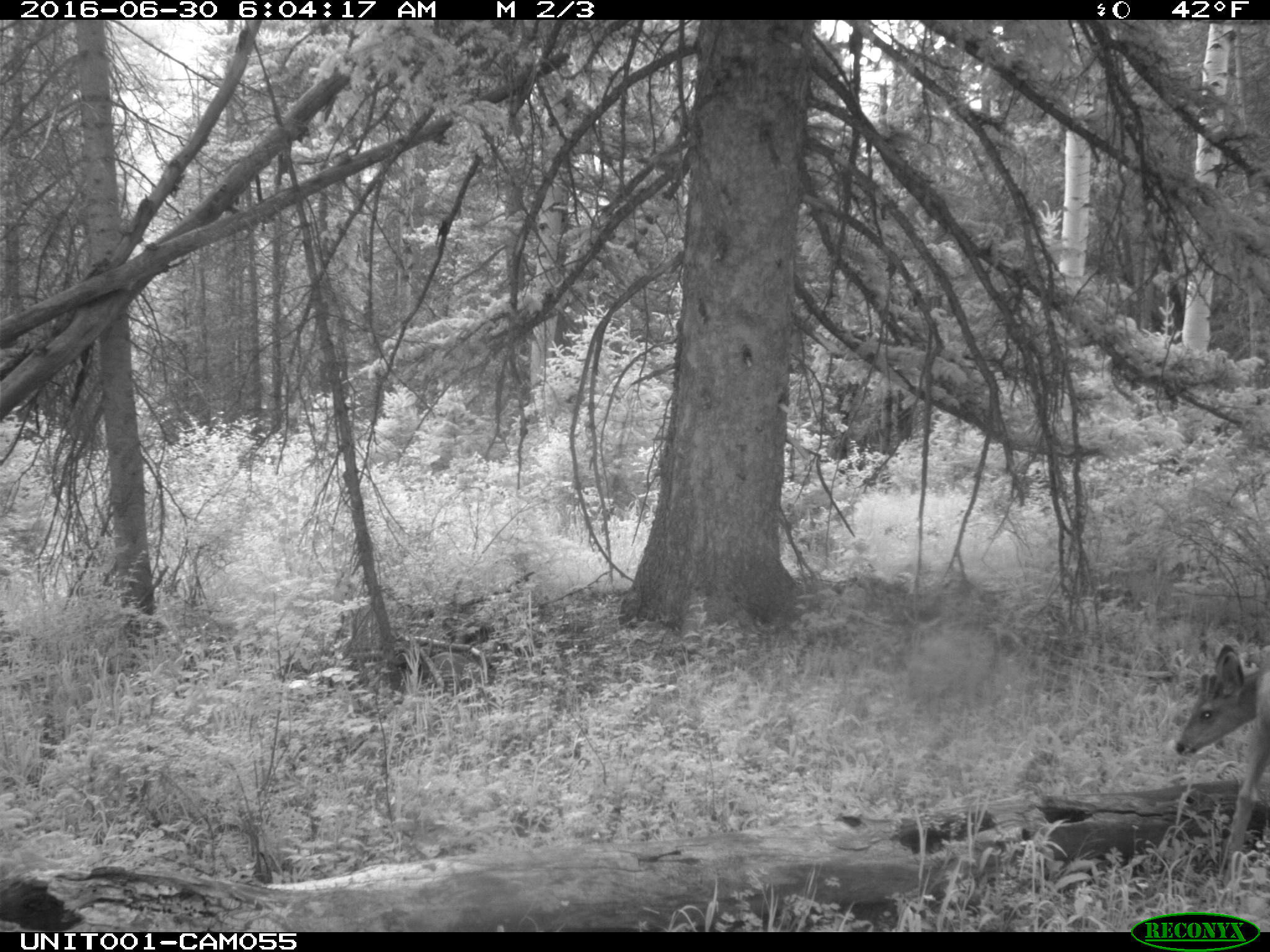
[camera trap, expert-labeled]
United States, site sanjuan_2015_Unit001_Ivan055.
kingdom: Animalia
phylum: Chordata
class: Mammalia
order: Artiodactyla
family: Cervidae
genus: Odocoileus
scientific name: Odocoileus hemionus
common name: mule deer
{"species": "Odocoileus hemionus (mule deer)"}